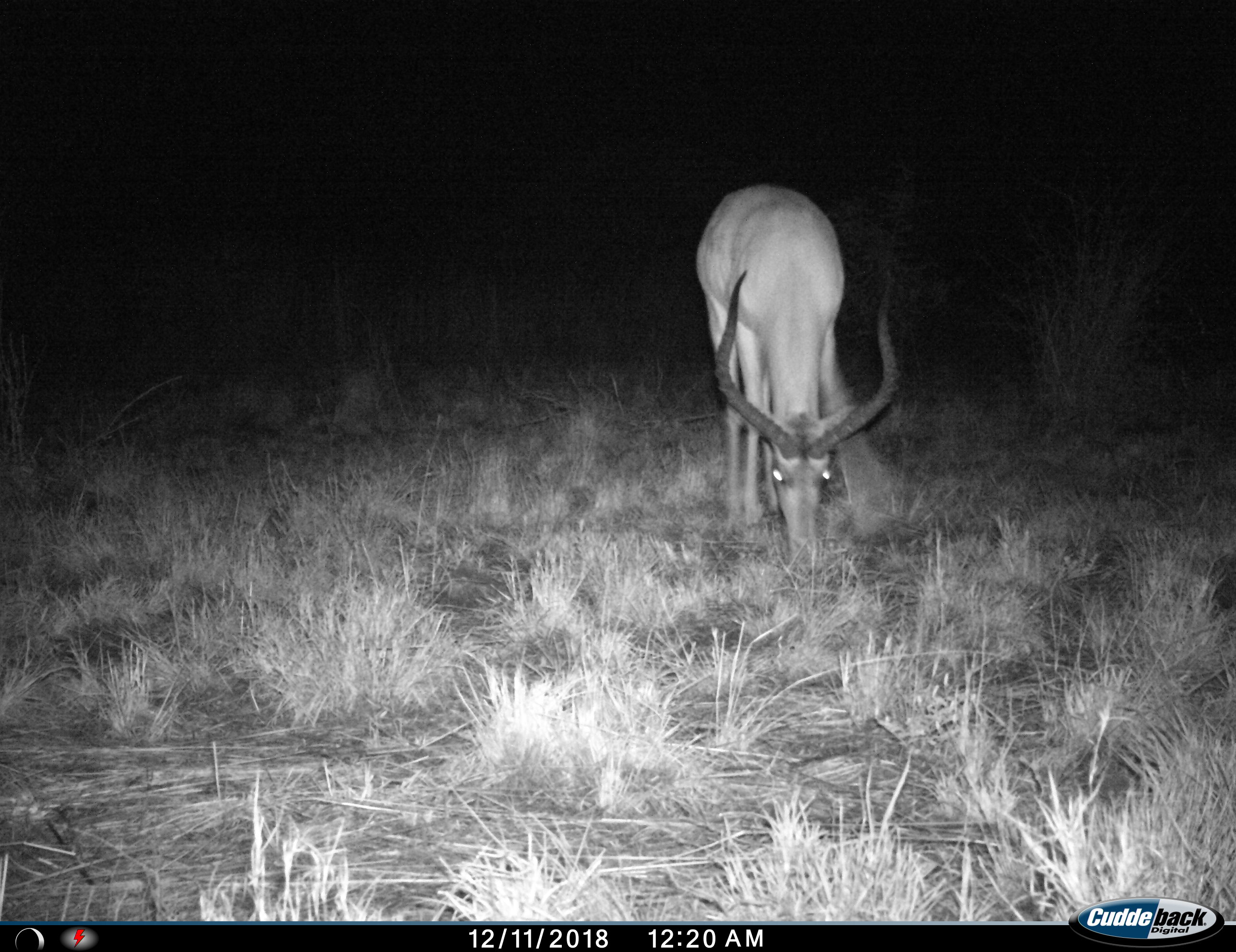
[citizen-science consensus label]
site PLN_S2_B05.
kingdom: Animalia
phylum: Chordata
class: Mammalia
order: Artiodactyla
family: Bovidae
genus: Aepyceros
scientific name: Aepyceros melampus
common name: impala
Impala (Aepyceros melampus), count 1. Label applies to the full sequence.